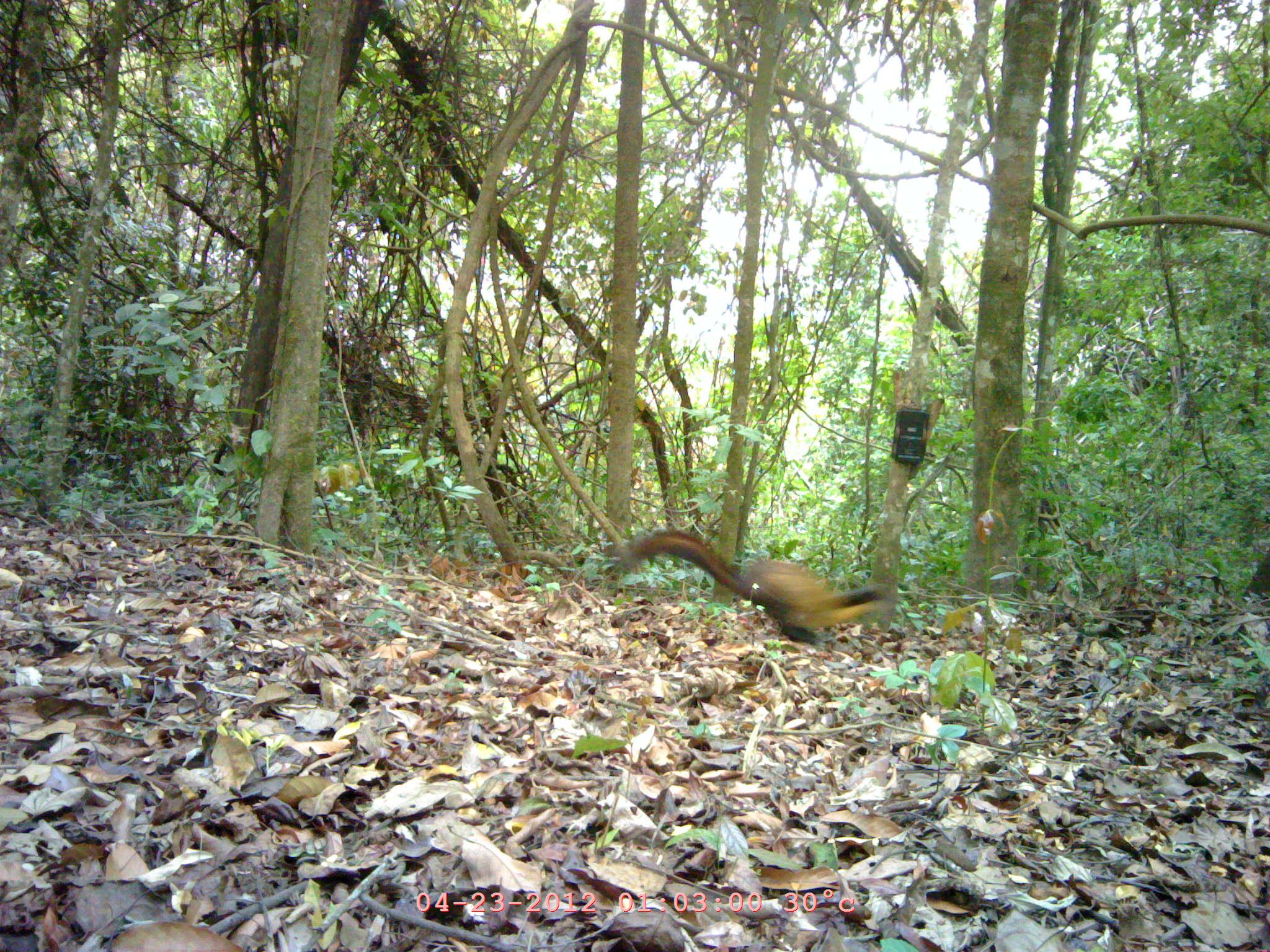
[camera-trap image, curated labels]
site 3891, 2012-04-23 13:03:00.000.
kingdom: Animalia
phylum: Chordata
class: Mammalia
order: Carnivora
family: Mustelidae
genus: Martes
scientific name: Martes flavigula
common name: yellow-throated marten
Martes flavigula (yellow-throated marten), count 1.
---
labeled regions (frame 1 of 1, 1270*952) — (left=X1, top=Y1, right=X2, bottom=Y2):
martes flavigula: (left=625, top=526, right=893, bottom=642)